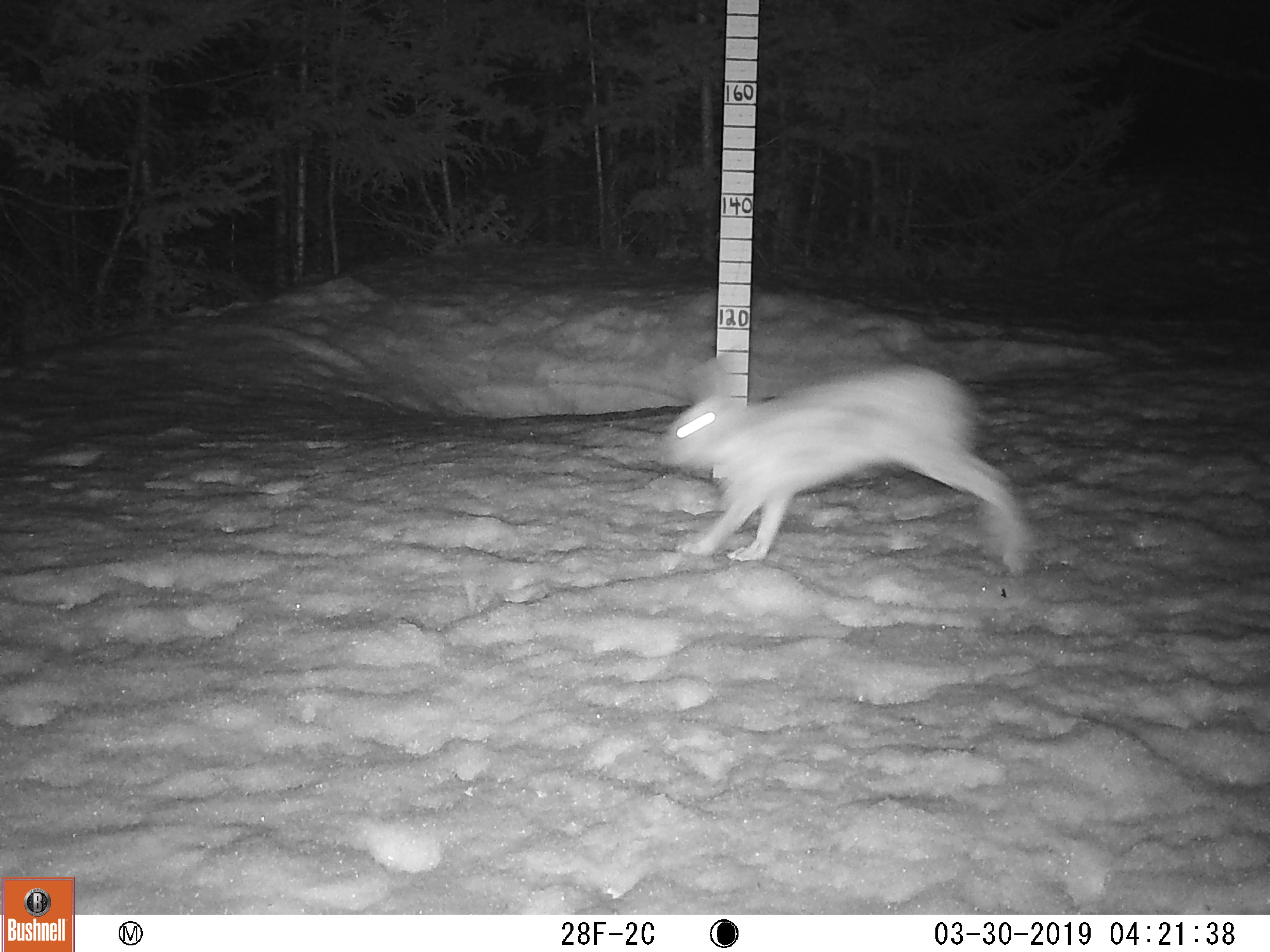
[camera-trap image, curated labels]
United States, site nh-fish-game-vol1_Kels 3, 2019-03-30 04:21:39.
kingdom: Animalia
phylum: Chordata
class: Mammalia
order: Lagomorpha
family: Leporidae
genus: Lepus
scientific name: Lepus americanus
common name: snowshoe hare